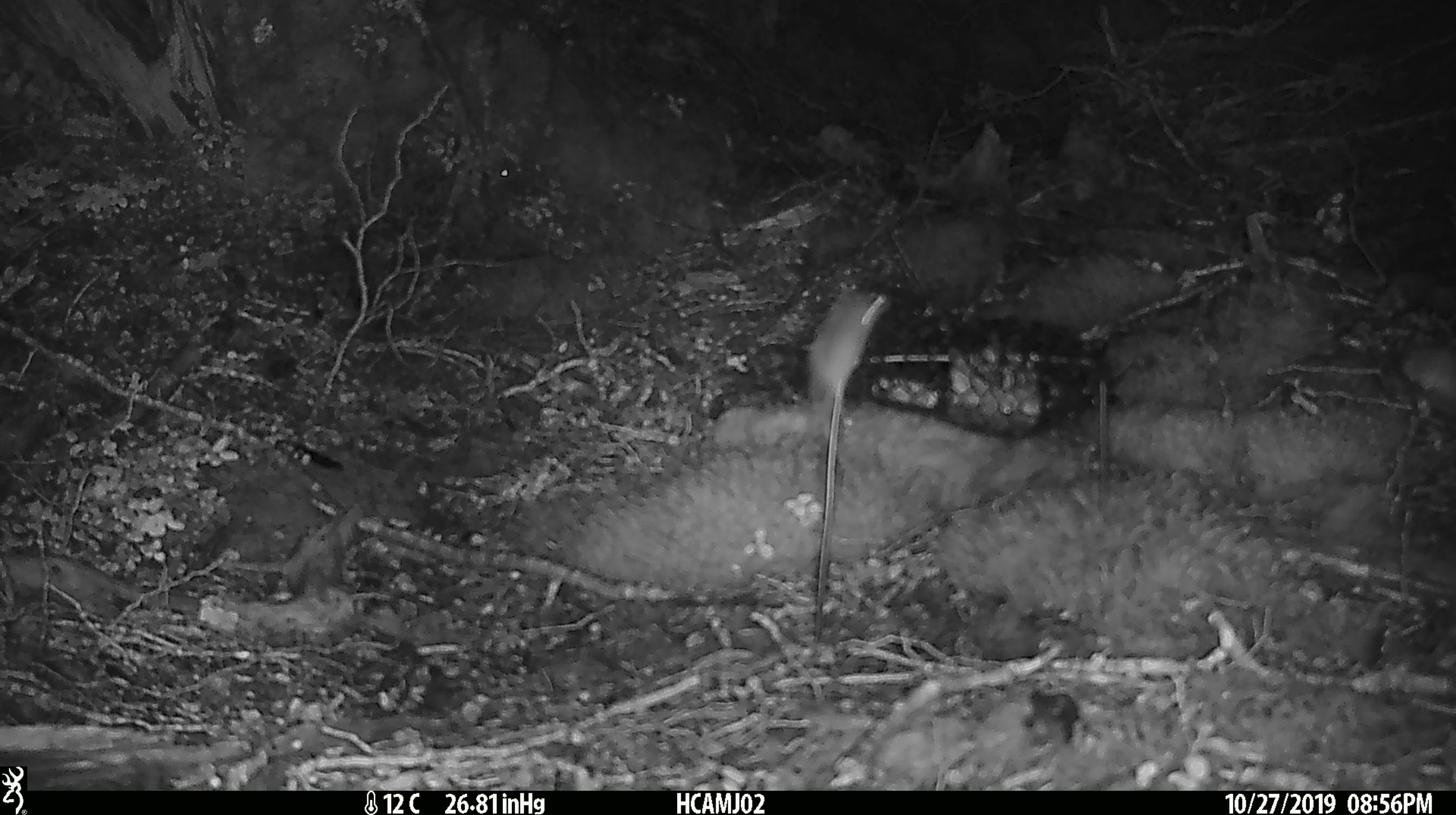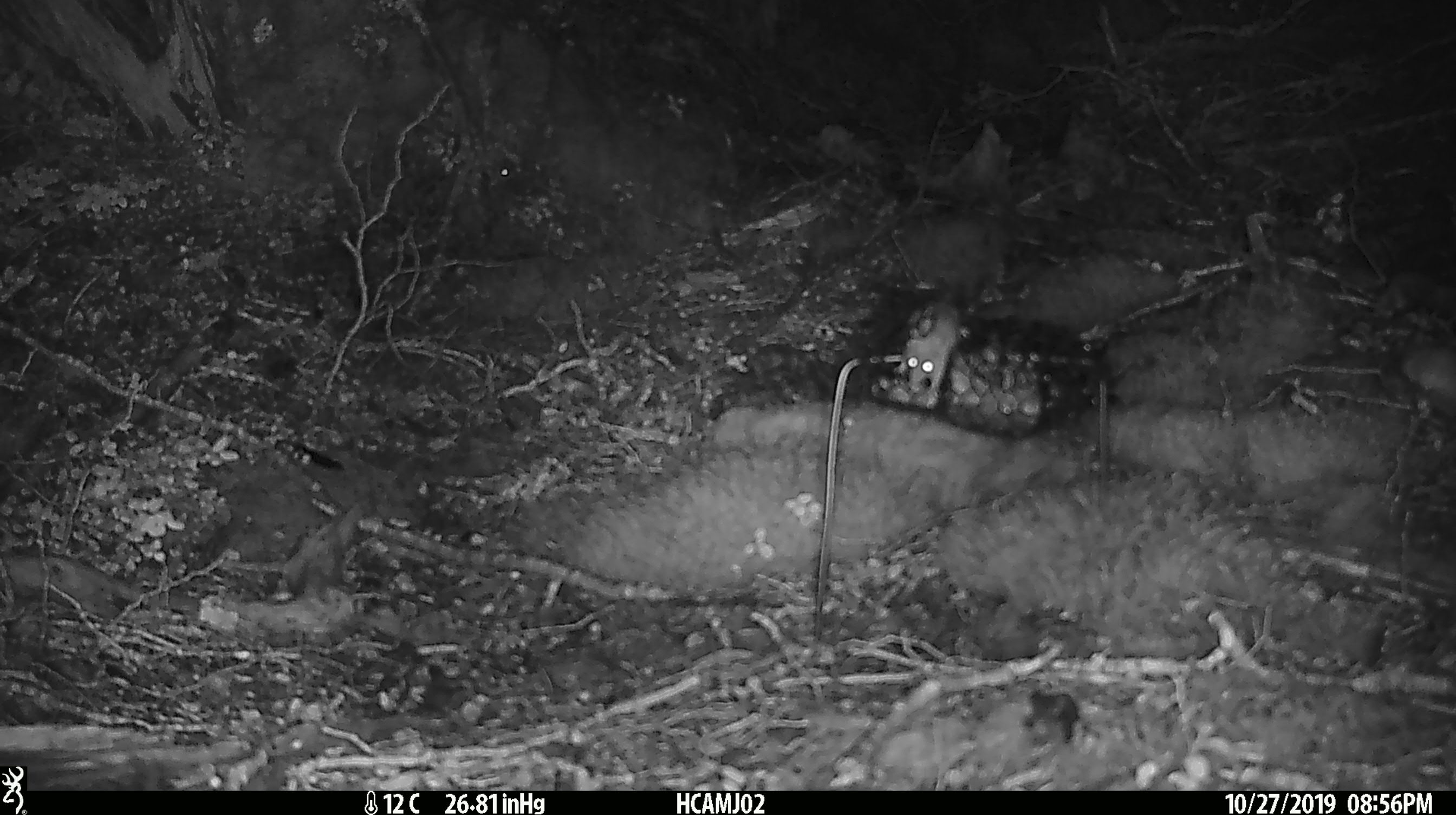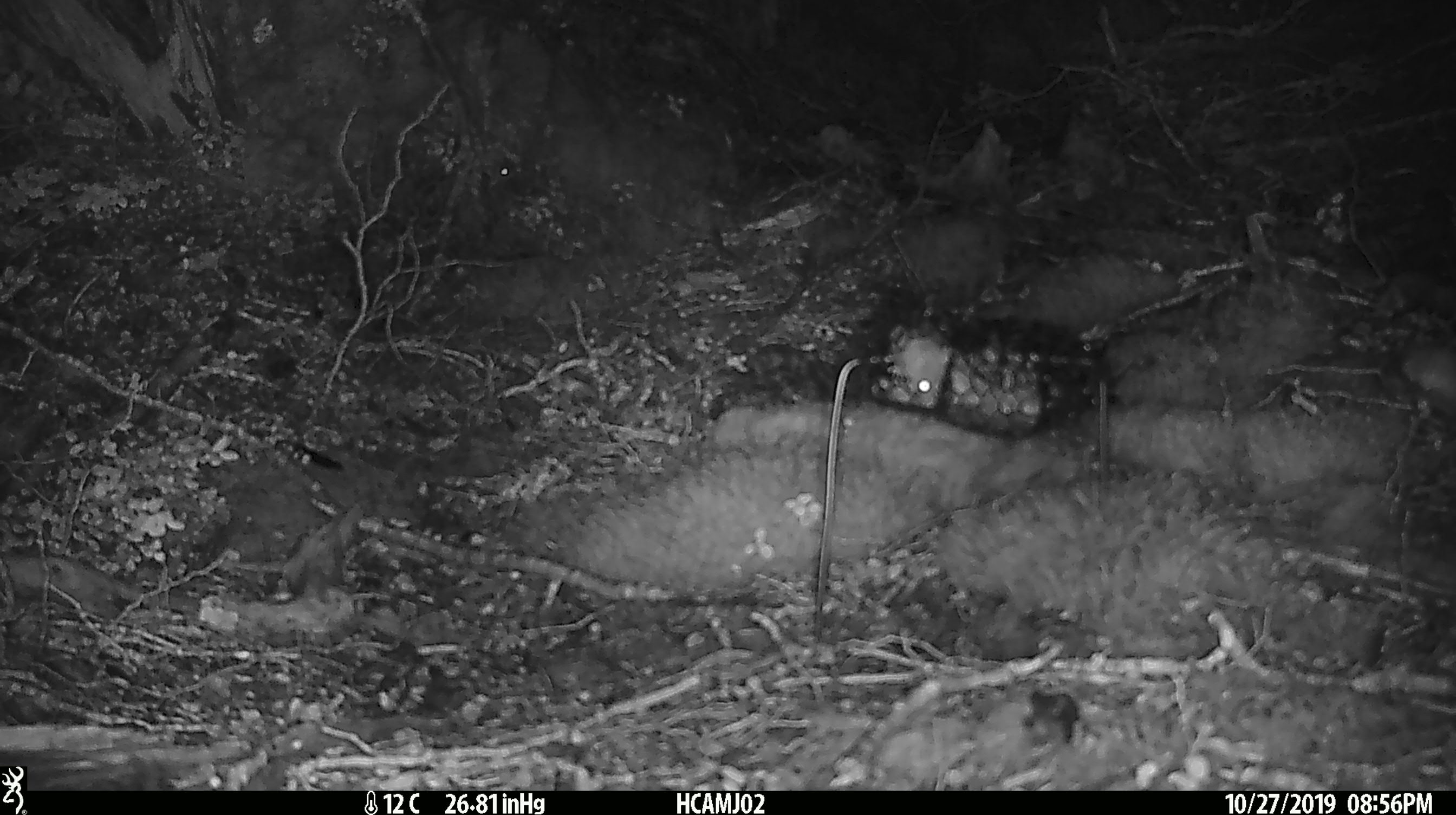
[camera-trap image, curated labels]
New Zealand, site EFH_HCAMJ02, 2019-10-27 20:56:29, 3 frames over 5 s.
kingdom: Animalia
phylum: Chordata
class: Mammalia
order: Rodentia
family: Muridae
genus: Mus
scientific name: Mus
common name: mouse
Mouse (Mus).